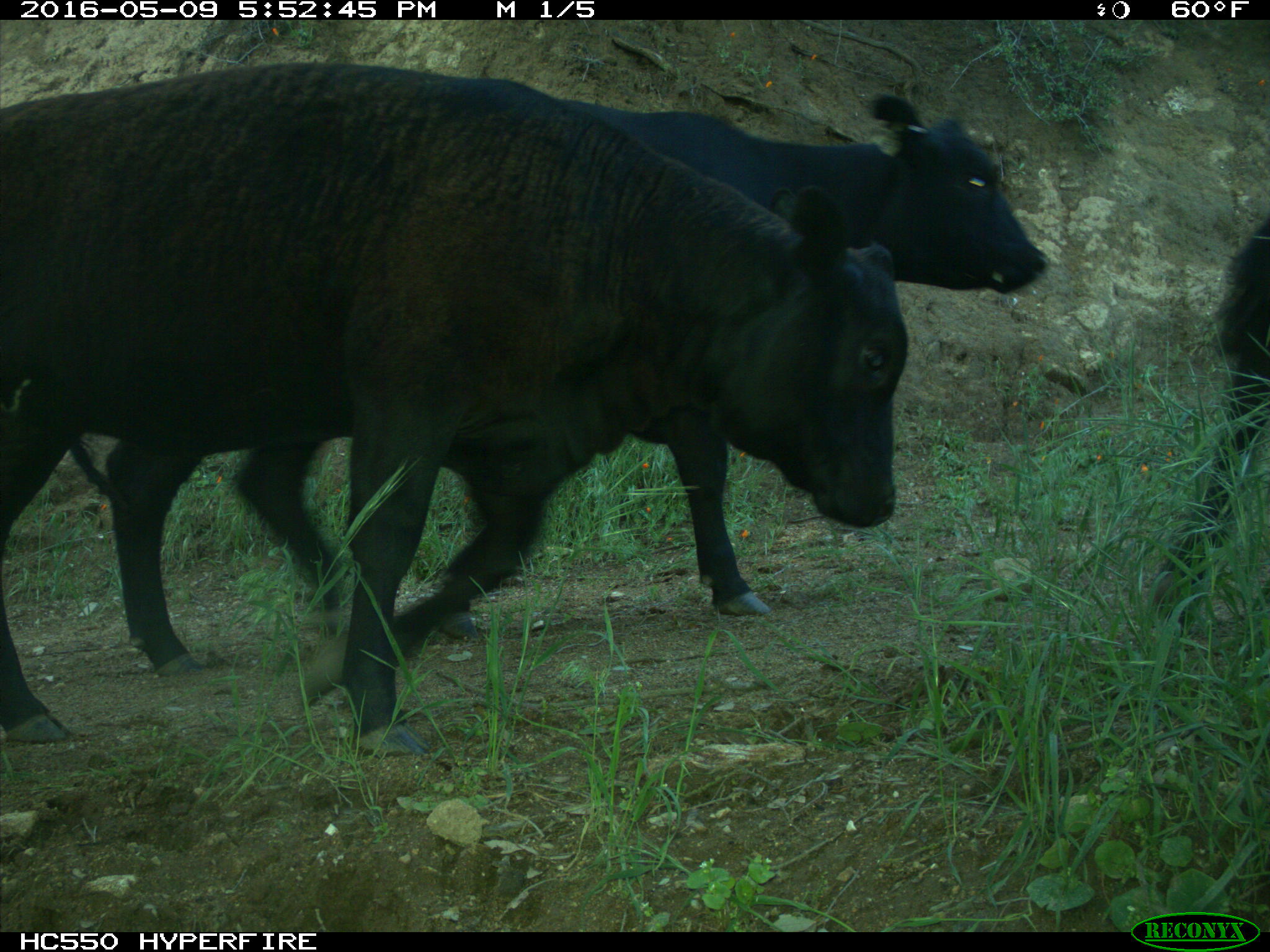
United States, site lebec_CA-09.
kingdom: Animalia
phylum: Chordata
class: Mammalia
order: Artiodactyla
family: Bovidae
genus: Bos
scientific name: Bos taurus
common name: domestic cow